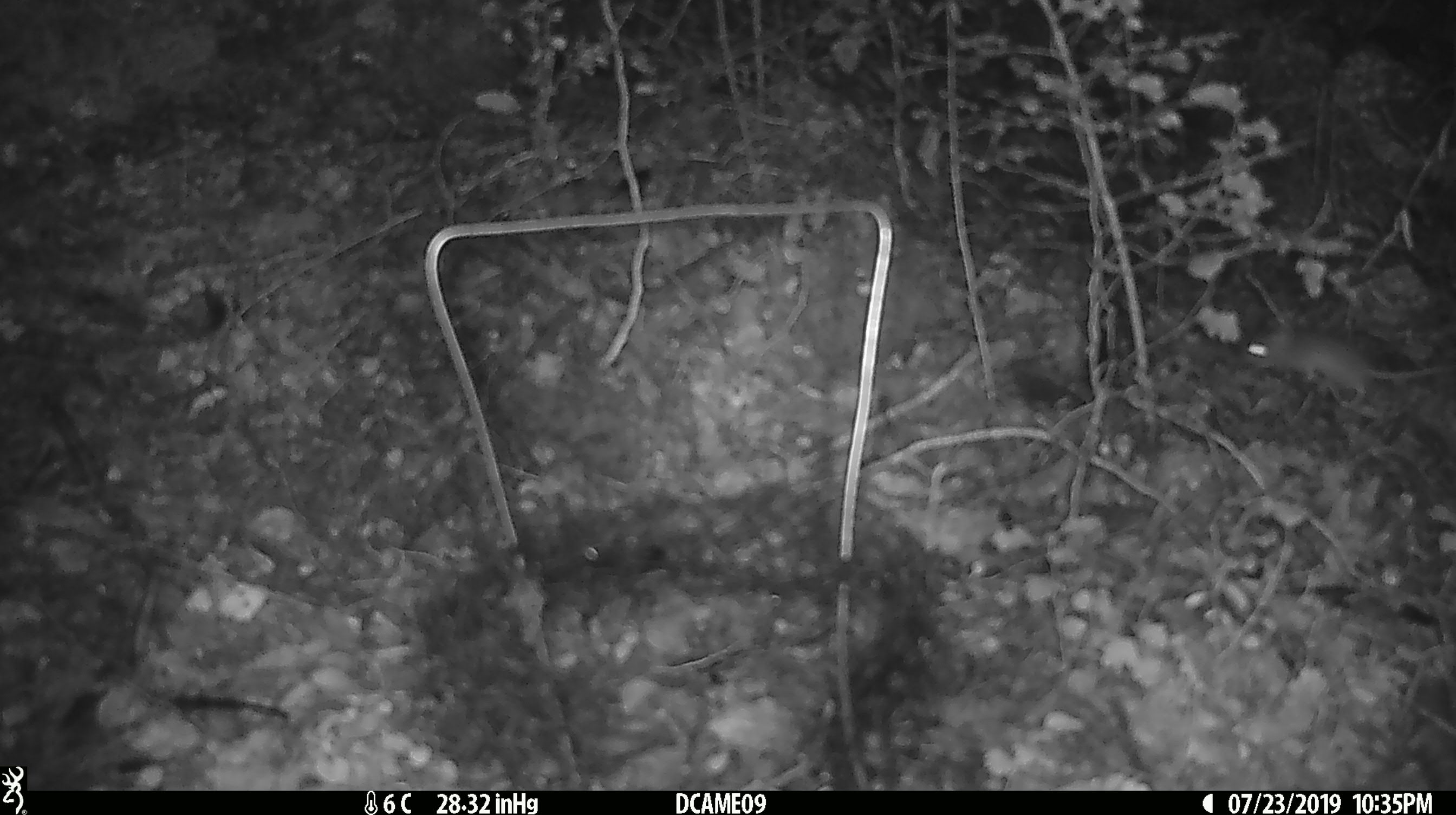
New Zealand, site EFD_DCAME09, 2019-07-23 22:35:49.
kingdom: Animalia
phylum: Chordata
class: Mammalia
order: Rodentia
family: Muridae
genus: Mus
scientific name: Mus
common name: mouse